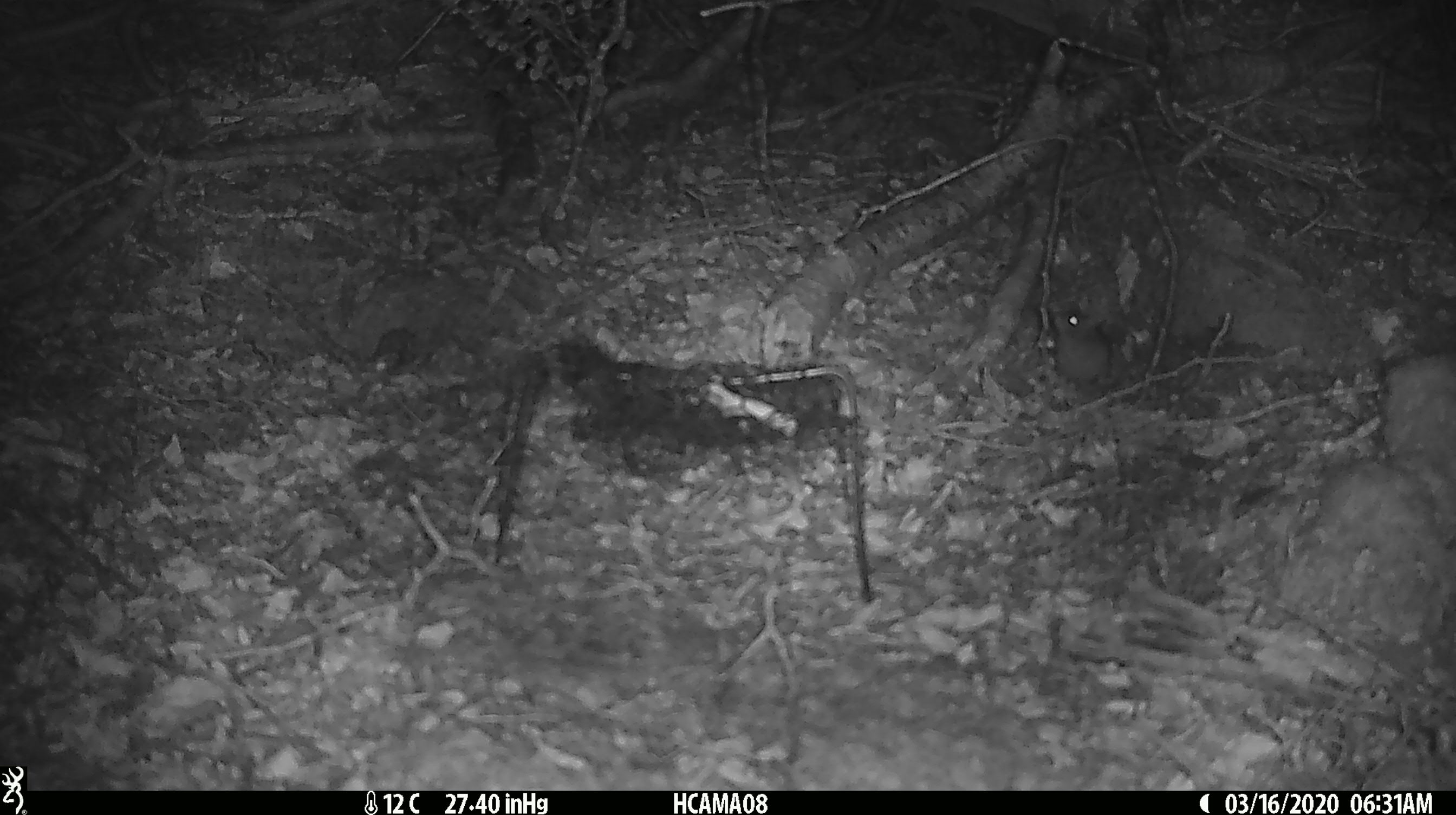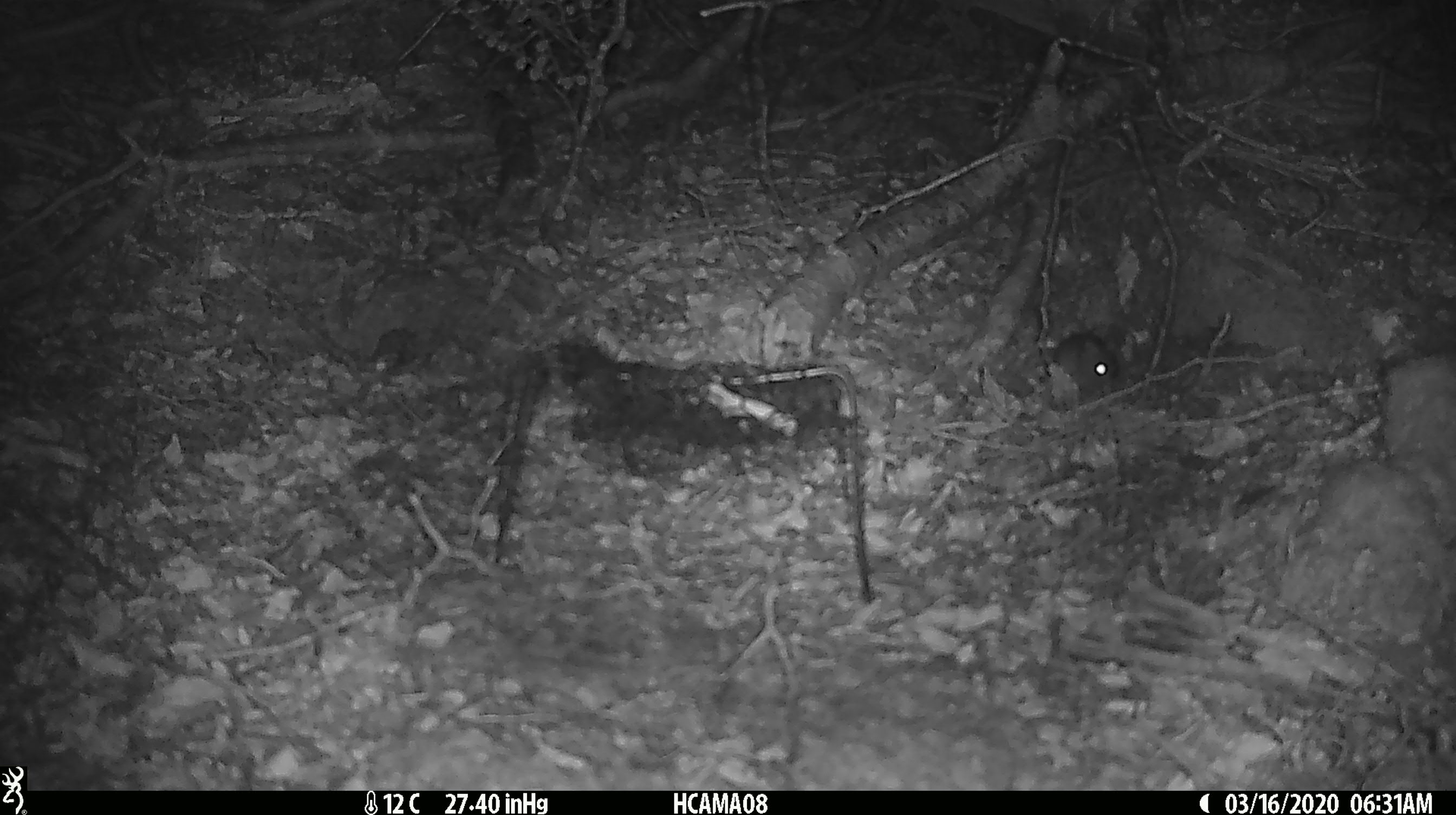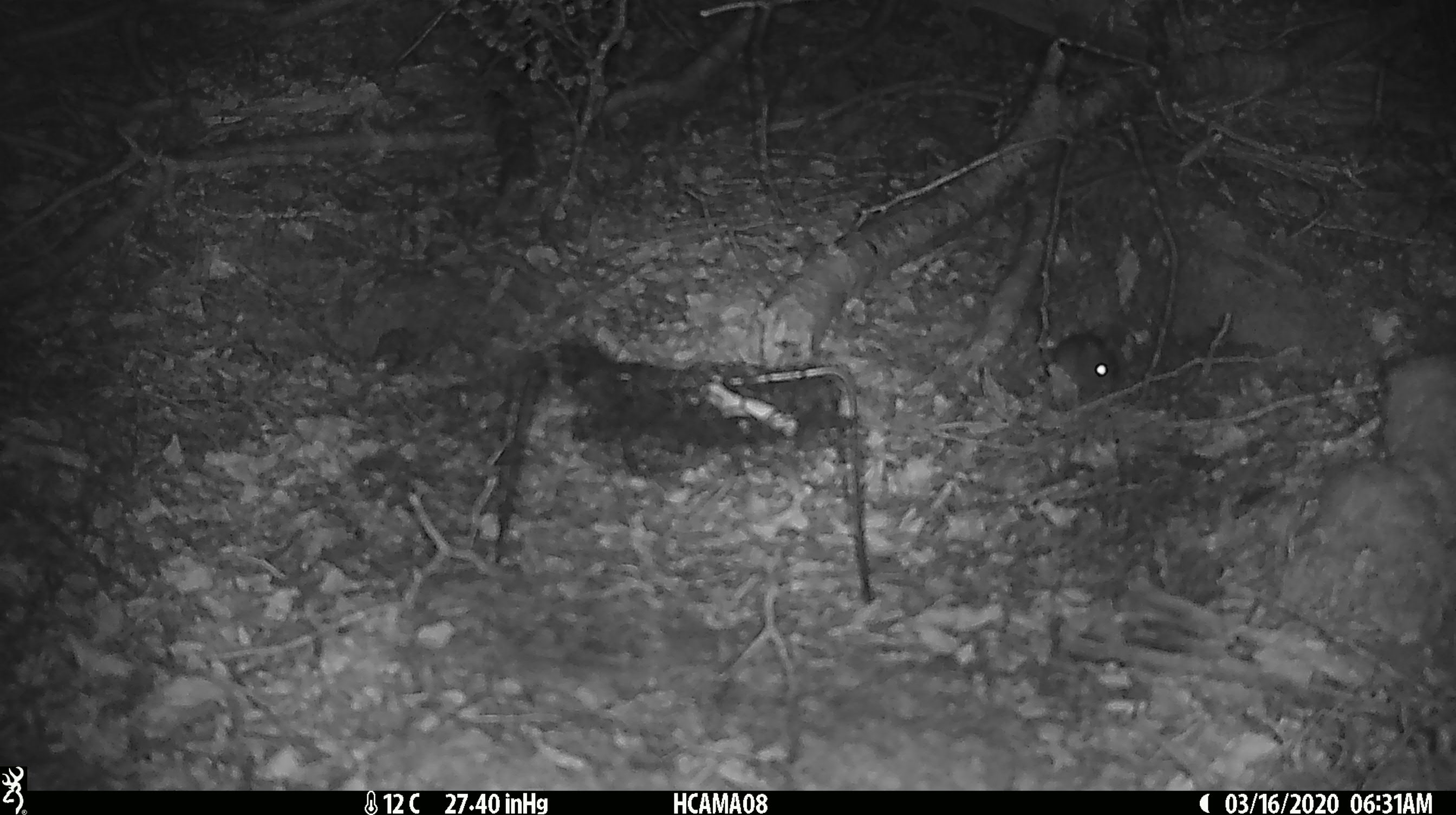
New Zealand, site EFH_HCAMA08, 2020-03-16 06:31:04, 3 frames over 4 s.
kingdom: Animalia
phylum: Chordata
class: Mammalia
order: Rodentia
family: Muridae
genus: Mus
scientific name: Mus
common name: mouse